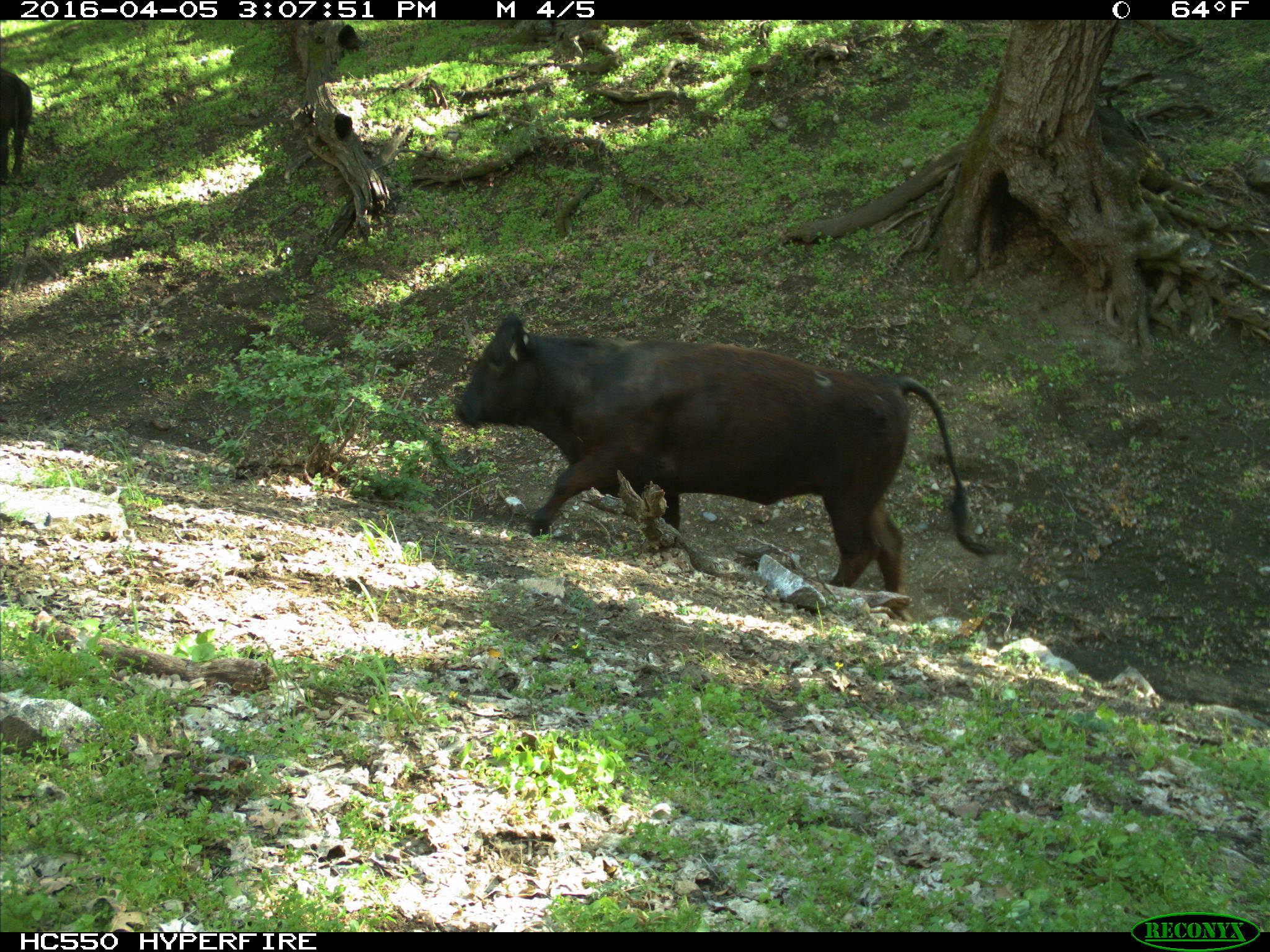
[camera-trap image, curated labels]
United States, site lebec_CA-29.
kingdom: Animalia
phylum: Chordata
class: Mammalia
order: Artiodactyla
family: Bovidae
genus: Bos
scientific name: Bos taurus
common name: domestic cow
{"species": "Bos taurus (domestic cow)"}